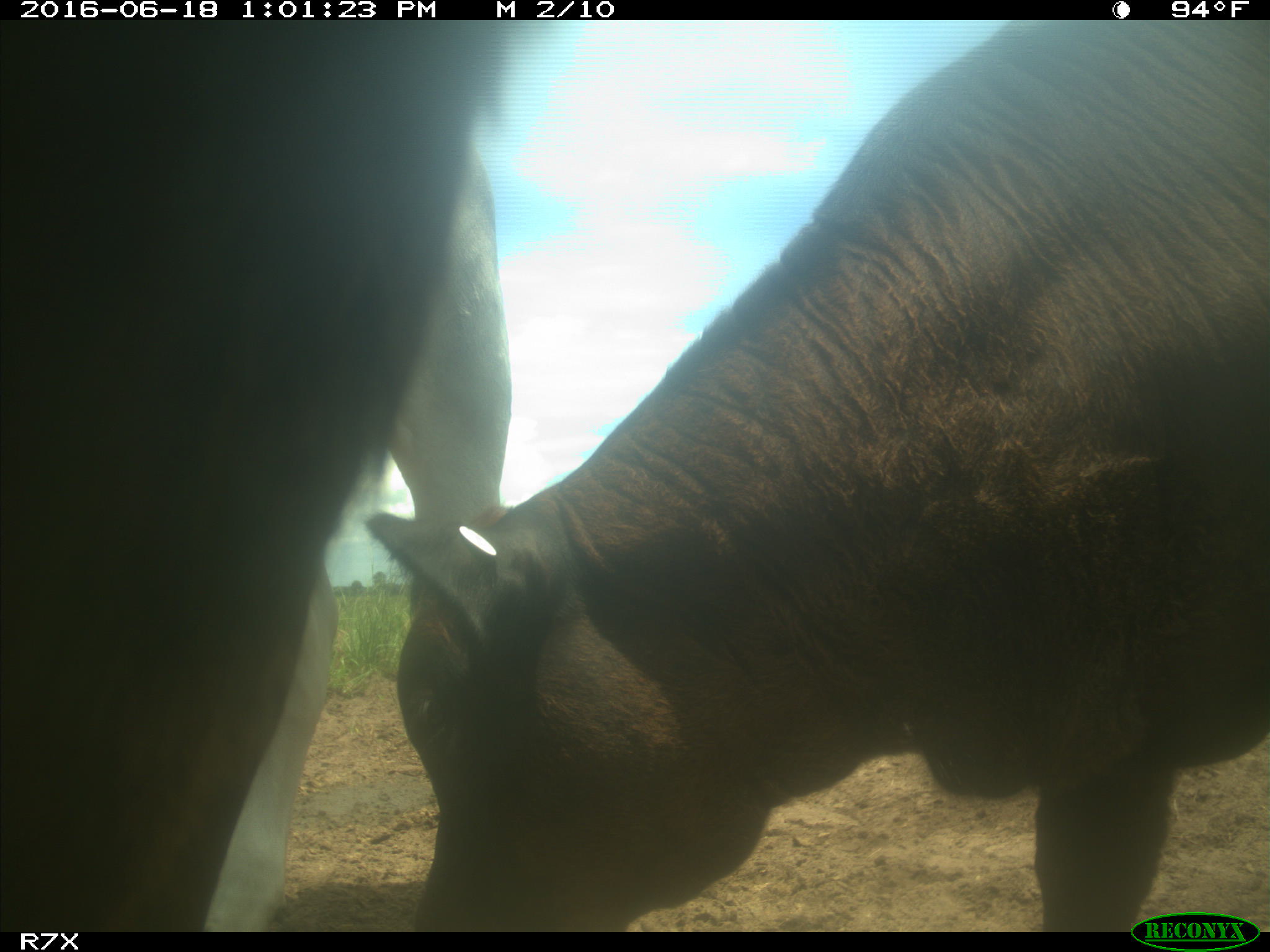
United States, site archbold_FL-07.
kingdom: Animalia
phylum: Chordata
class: Mammalia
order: Artiodactyla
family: Bovidae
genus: Bos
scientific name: Bos taurus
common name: domestic cow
Bos taurus (domestic cow).